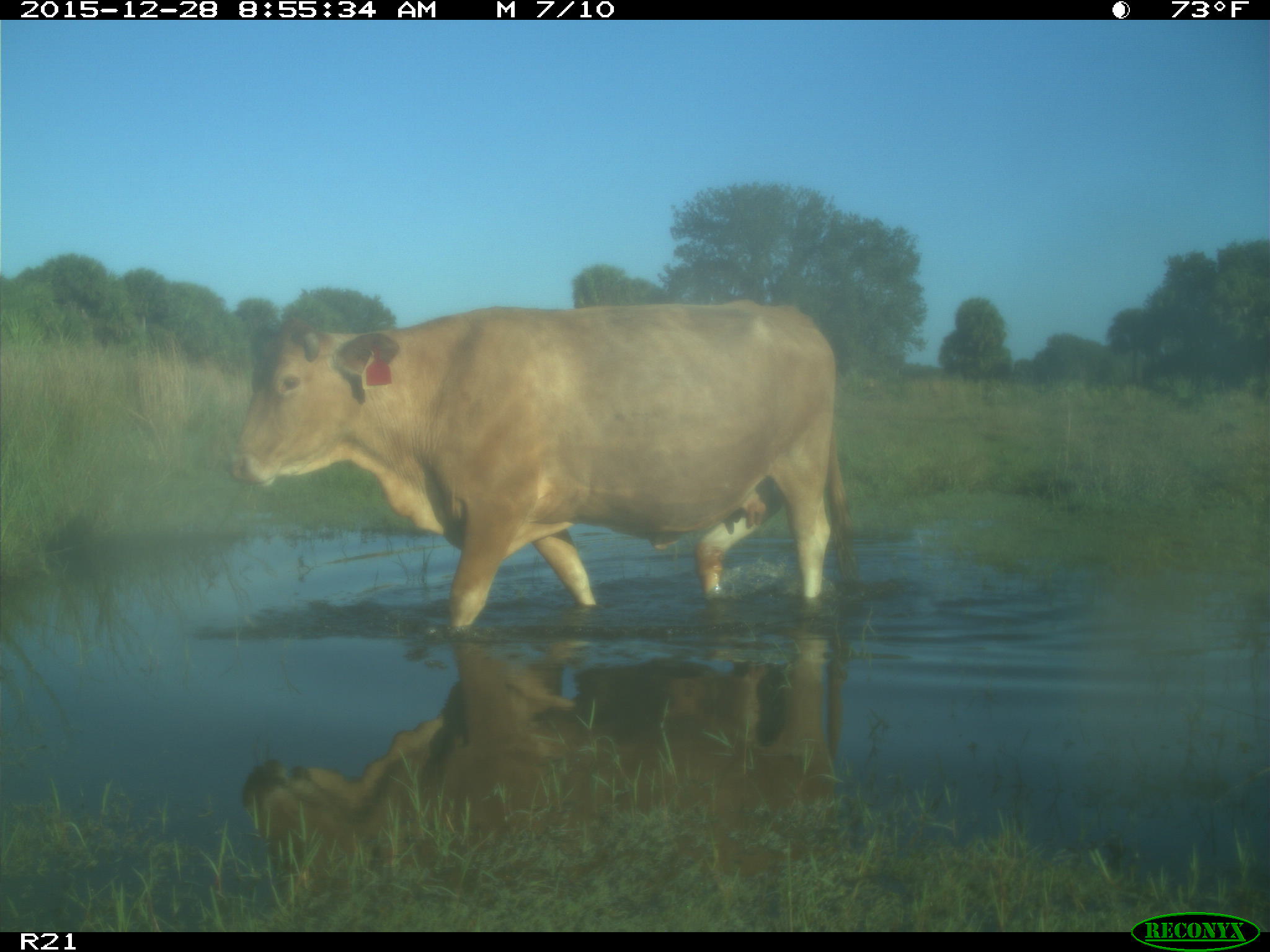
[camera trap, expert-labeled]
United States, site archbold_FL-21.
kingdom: Animalia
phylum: Chordata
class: Mammalia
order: Artiodactyla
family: Bovidae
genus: Bos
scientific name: Bos taurus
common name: domestic cow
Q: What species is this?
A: Bos taurus (domestic cow).